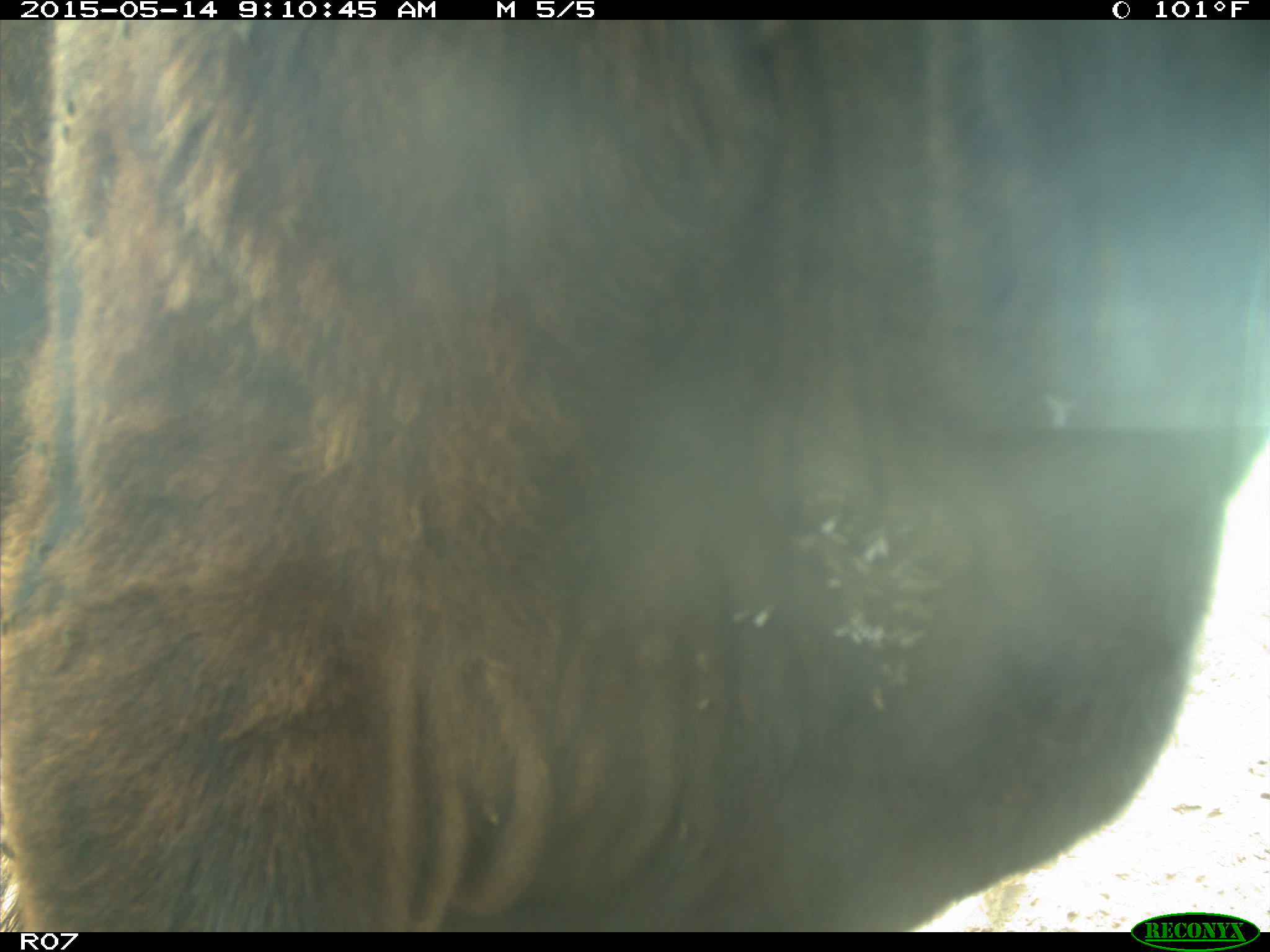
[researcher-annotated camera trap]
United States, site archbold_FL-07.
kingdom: Animalia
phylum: Chordata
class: Mammalia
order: Artiodactyla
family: Bovidae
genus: Bos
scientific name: Bos taurus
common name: domestic cow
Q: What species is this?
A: Bos taurus (domestic cow).